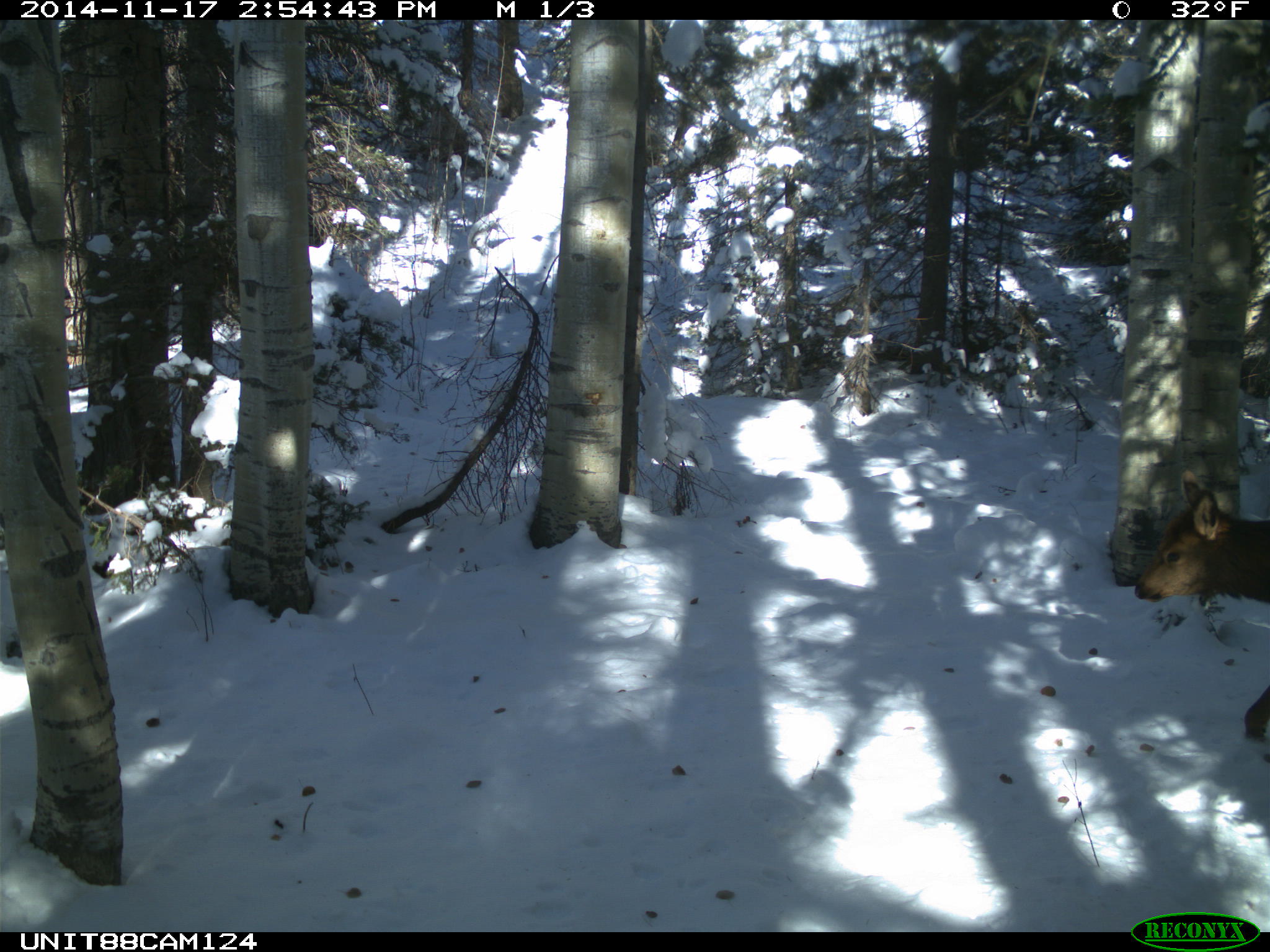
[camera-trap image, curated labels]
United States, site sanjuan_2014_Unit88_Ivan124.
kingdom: Animalia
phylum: Chordata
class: Mammalia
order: Artiodactyla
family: Cervidae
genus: Cervus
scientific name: Cervus elaphus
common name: red deer